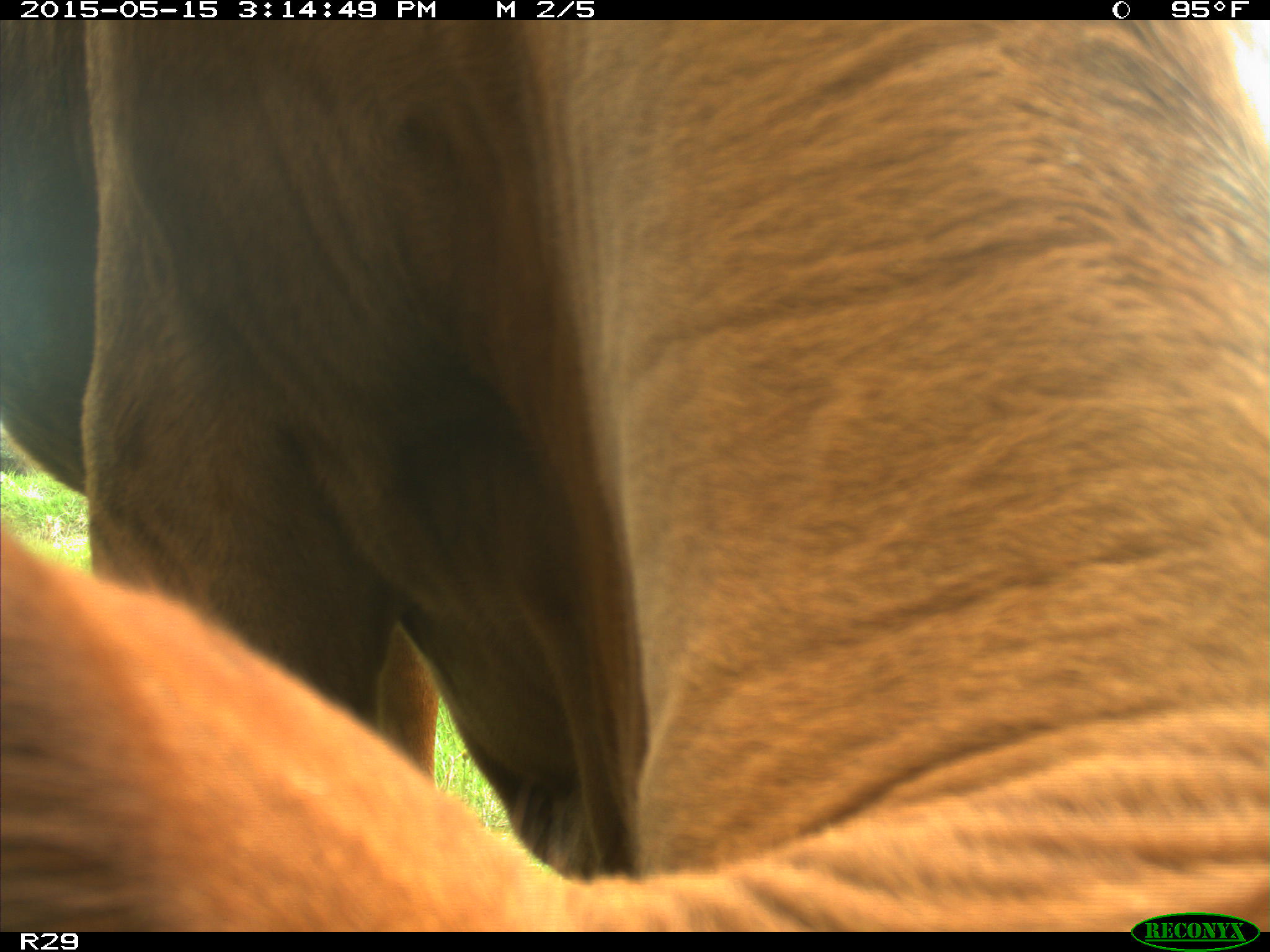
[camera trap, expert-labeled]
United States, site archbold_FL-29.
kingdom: Animalia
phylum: Chordata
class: Mammalia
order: Artiodactyla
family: Bovidae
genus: Bos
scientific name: Bos taurus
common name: domestic cow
Bos taurus (domestic cow).